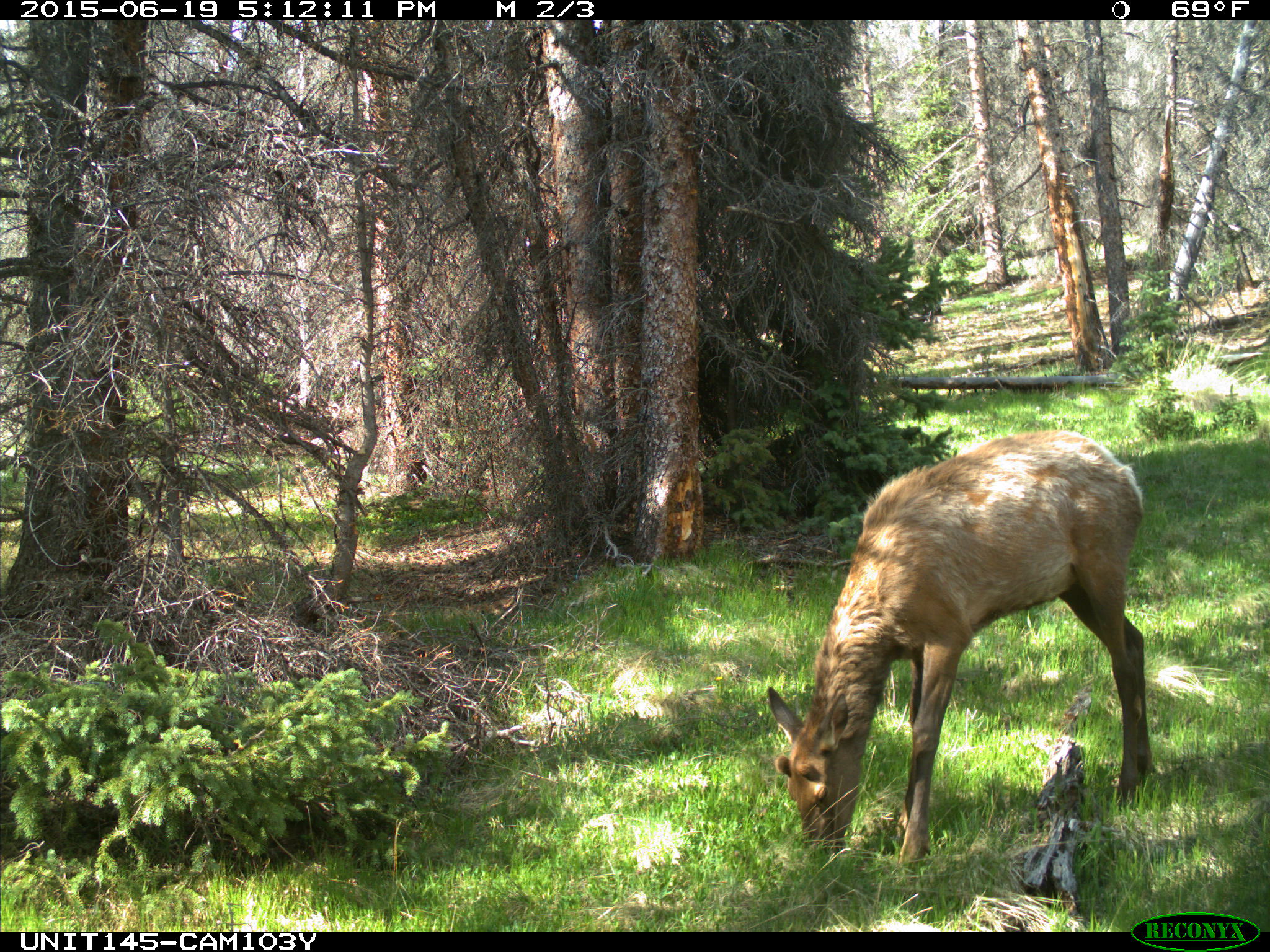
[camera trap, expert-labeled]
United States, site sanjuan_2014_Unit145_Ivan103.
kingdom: Animalia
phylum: Chordata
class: Mammalia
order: Artiodactyla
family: Cervidae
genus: Cervus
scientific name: Cervus elaphus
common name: red deer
Cervus elaphus (red deer).